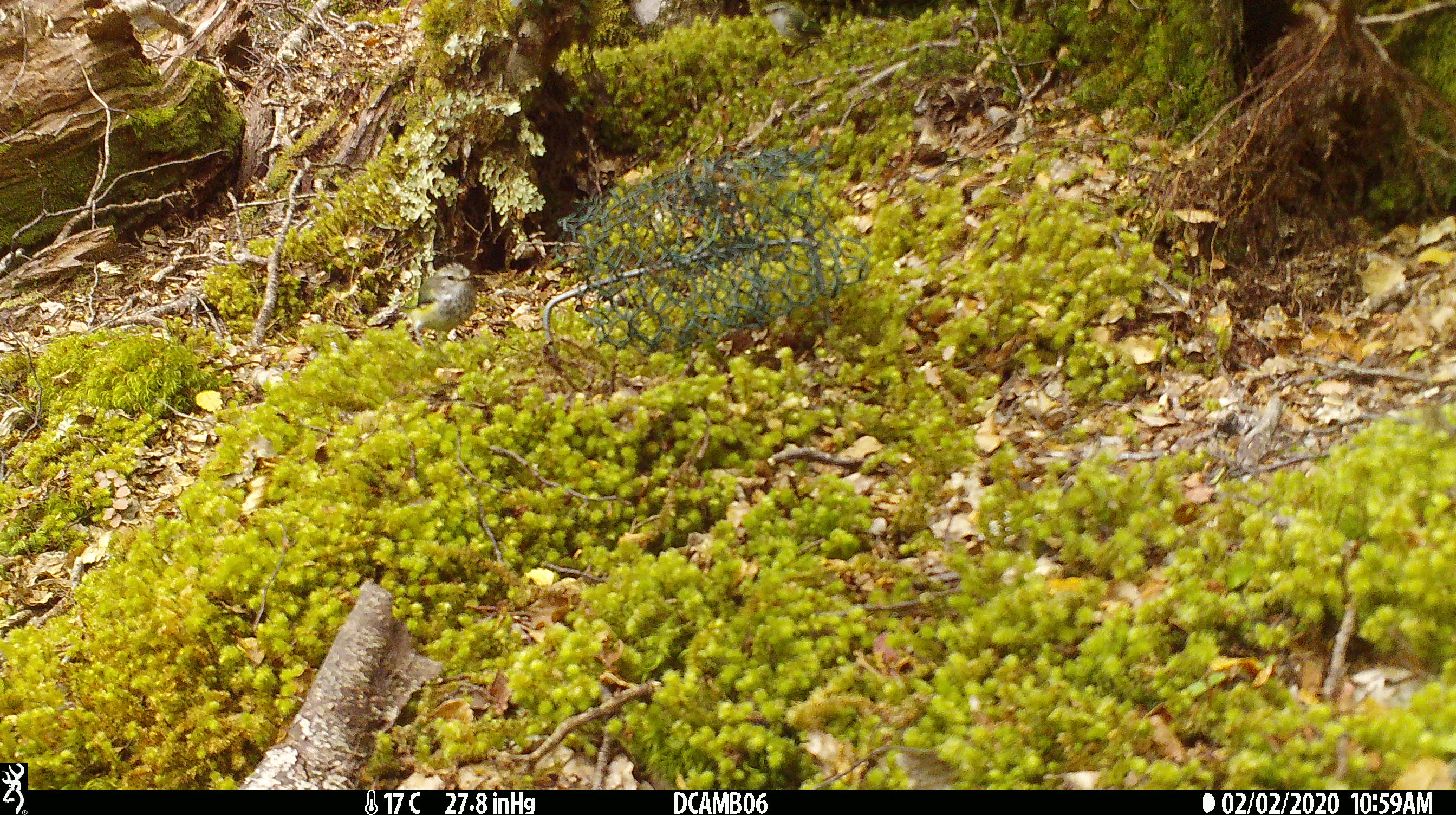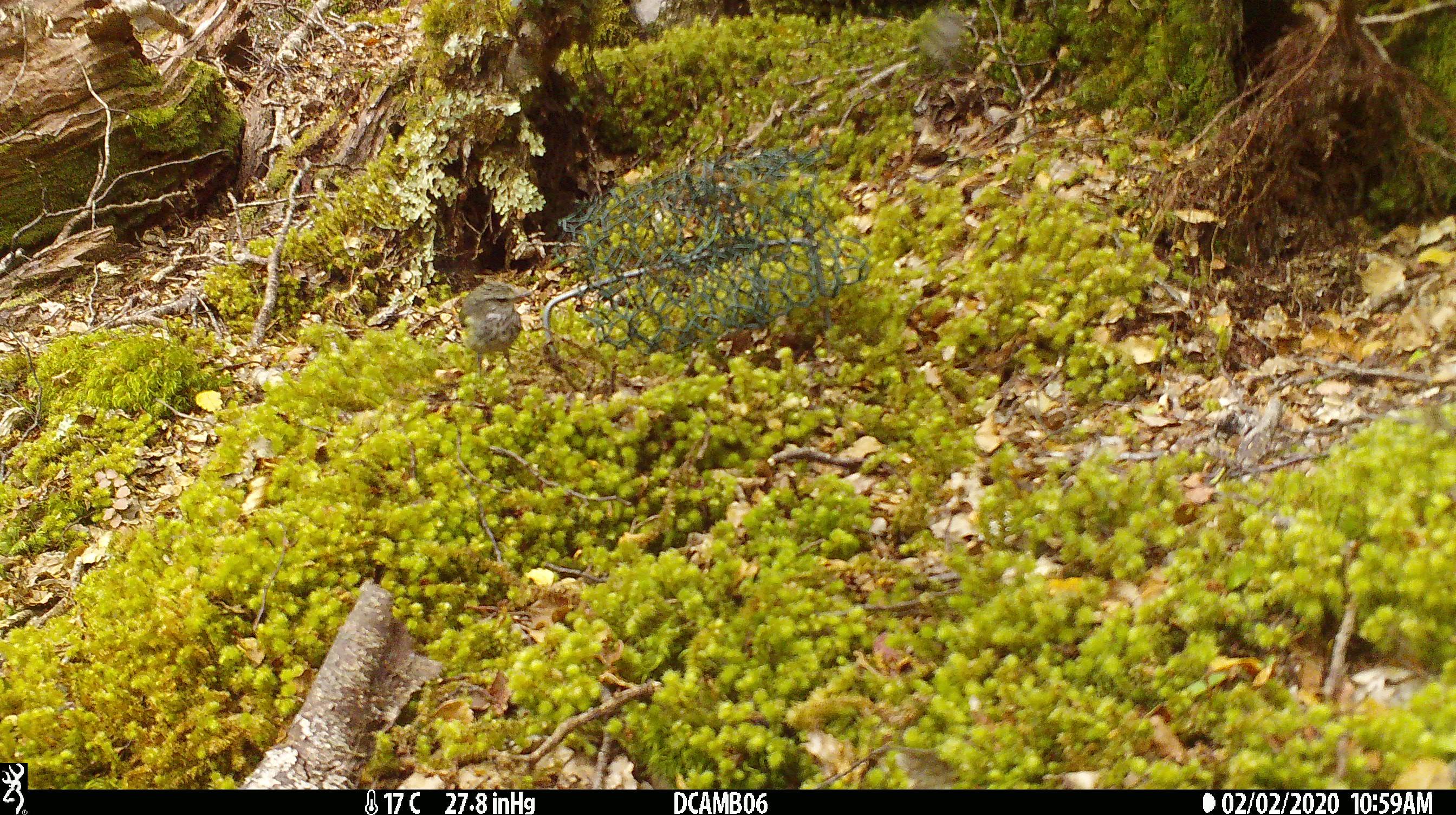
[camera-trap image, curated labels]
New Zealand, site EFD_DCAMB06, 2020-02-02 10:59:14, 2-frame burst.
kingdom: Animalia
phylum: Chordata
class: Aves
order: Passeriformes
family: Acanthisittidae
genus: Acanthisitta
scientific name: Acanthisitta chloris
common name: rifleman